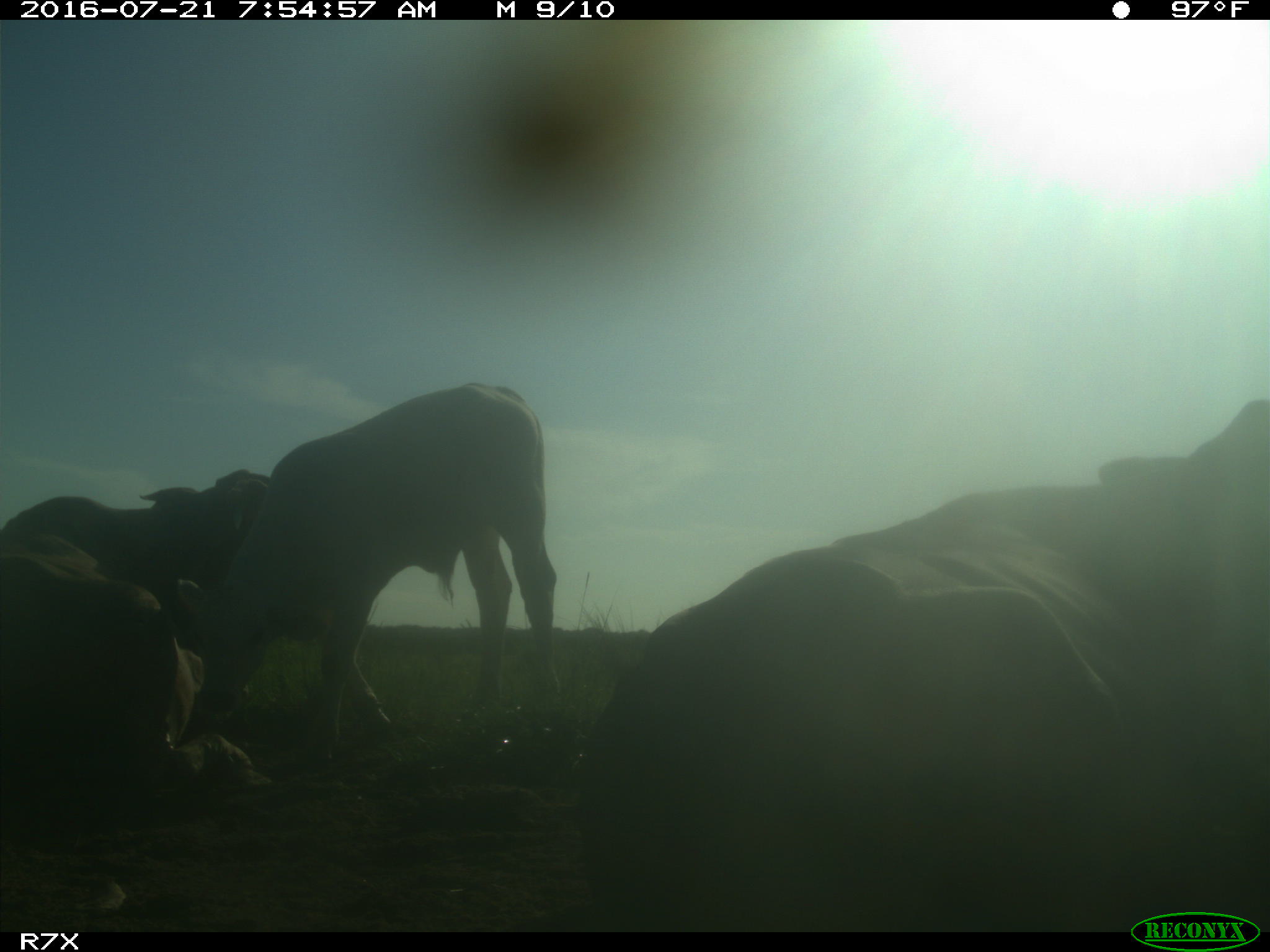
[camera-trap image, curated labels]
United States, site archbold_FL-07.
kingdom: Animalia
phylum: Chordata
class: Mammalia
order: Artiodactyla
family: Bovidae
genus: Bos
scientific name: Bos taurus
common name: domestic cow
Bos taurus (domestic cow).